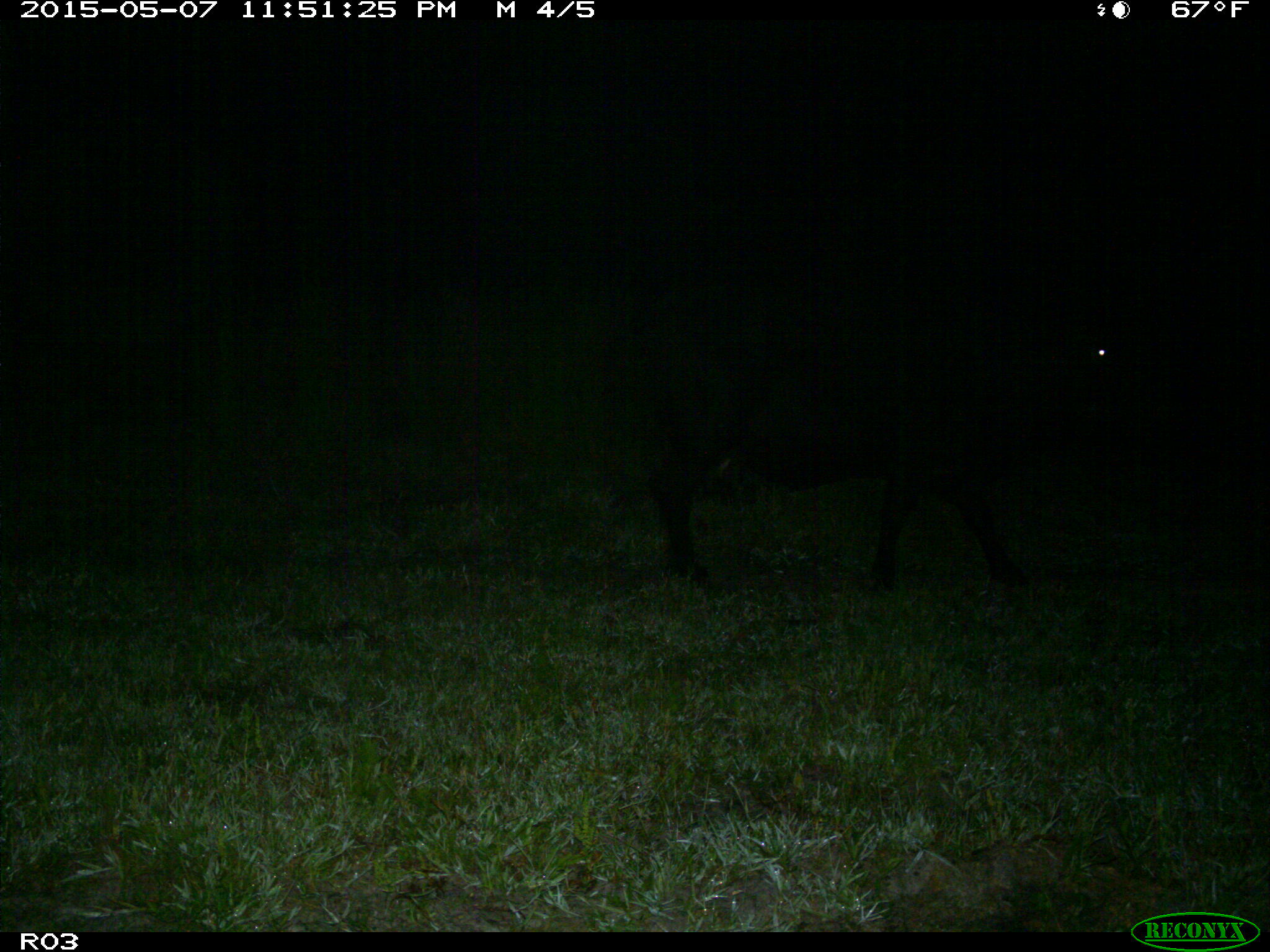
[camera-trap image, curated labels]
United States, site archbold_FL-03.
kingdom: Animalia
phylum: Chordata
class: Mammalia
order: Artiodactyla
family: Bovidae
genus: Bos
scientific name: Bos taurus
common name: domestic cow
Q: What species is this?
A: Bos taurus (domestic cow).